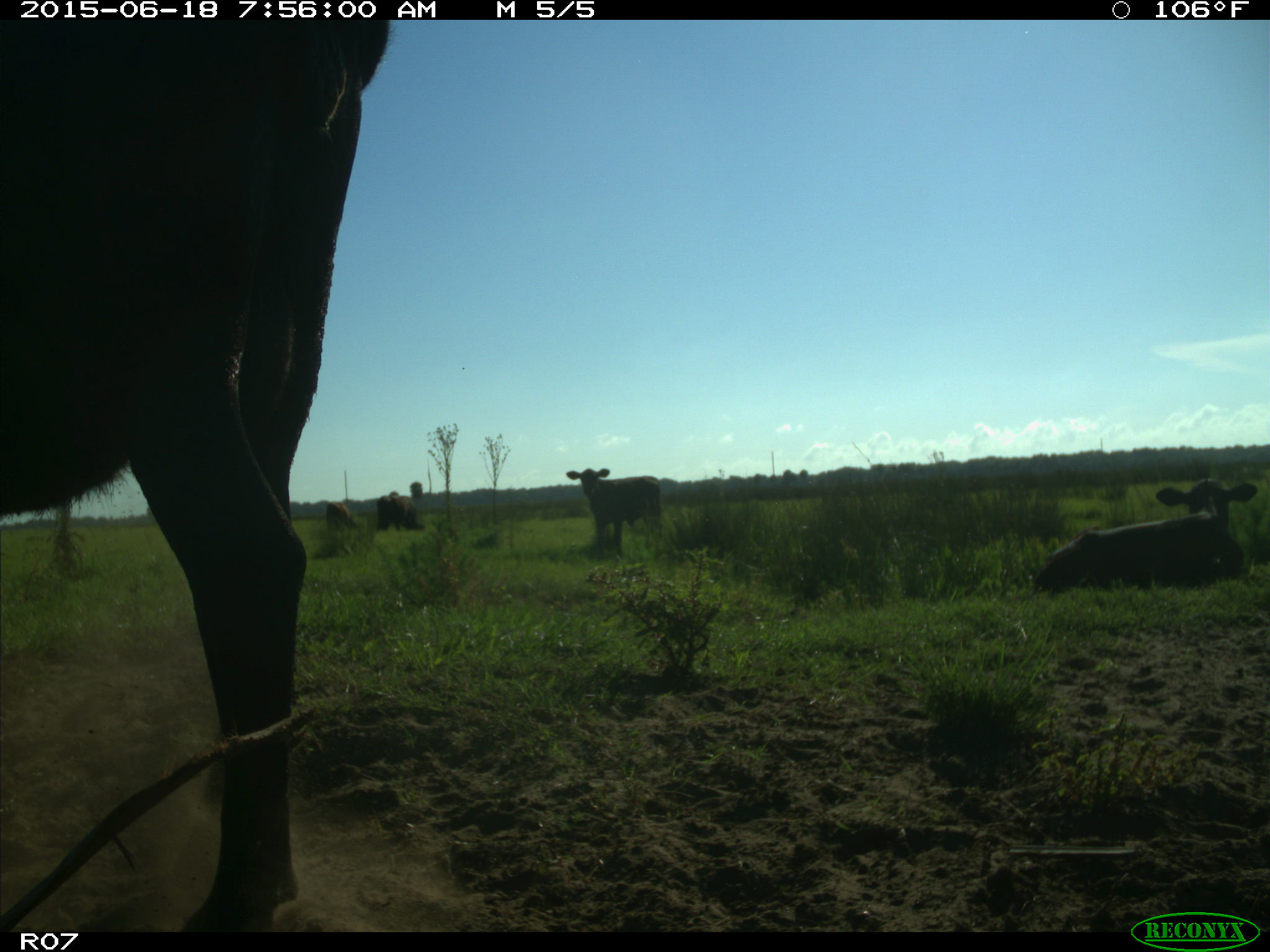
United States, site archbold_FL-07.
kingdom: Animalia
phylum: Chordata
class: Mammalia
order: Artiodactyla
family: Bovidae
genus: Bos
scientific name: Bos taurus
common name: domestic cow